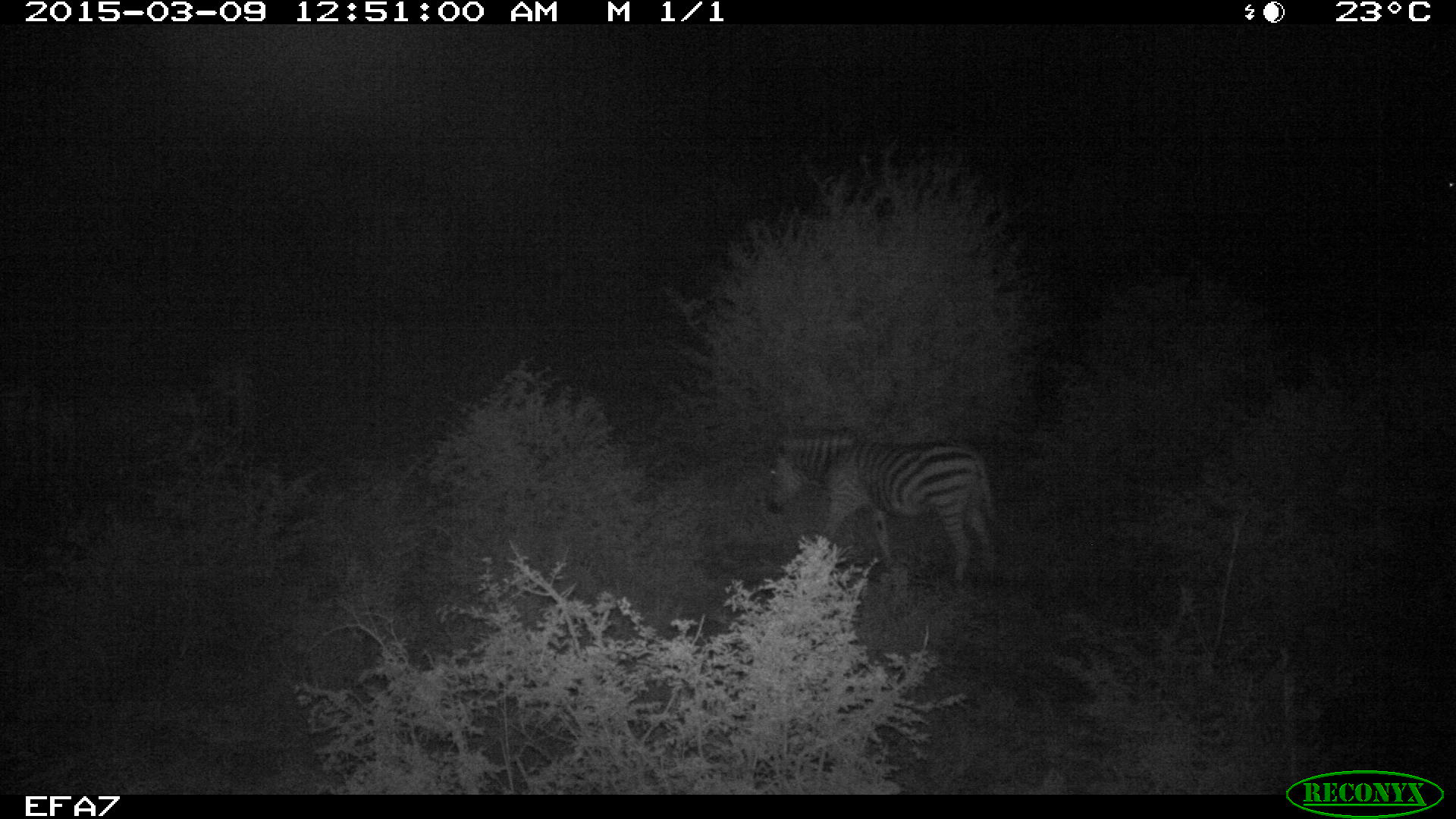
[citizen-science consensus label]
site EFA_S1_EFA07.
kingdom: Animalia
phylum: Chordata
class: Mammalia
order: Perissodactyla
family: Equidae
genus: Equus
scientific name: Equus quagga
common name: plains zebra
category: zebraplains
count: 1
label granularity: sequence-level